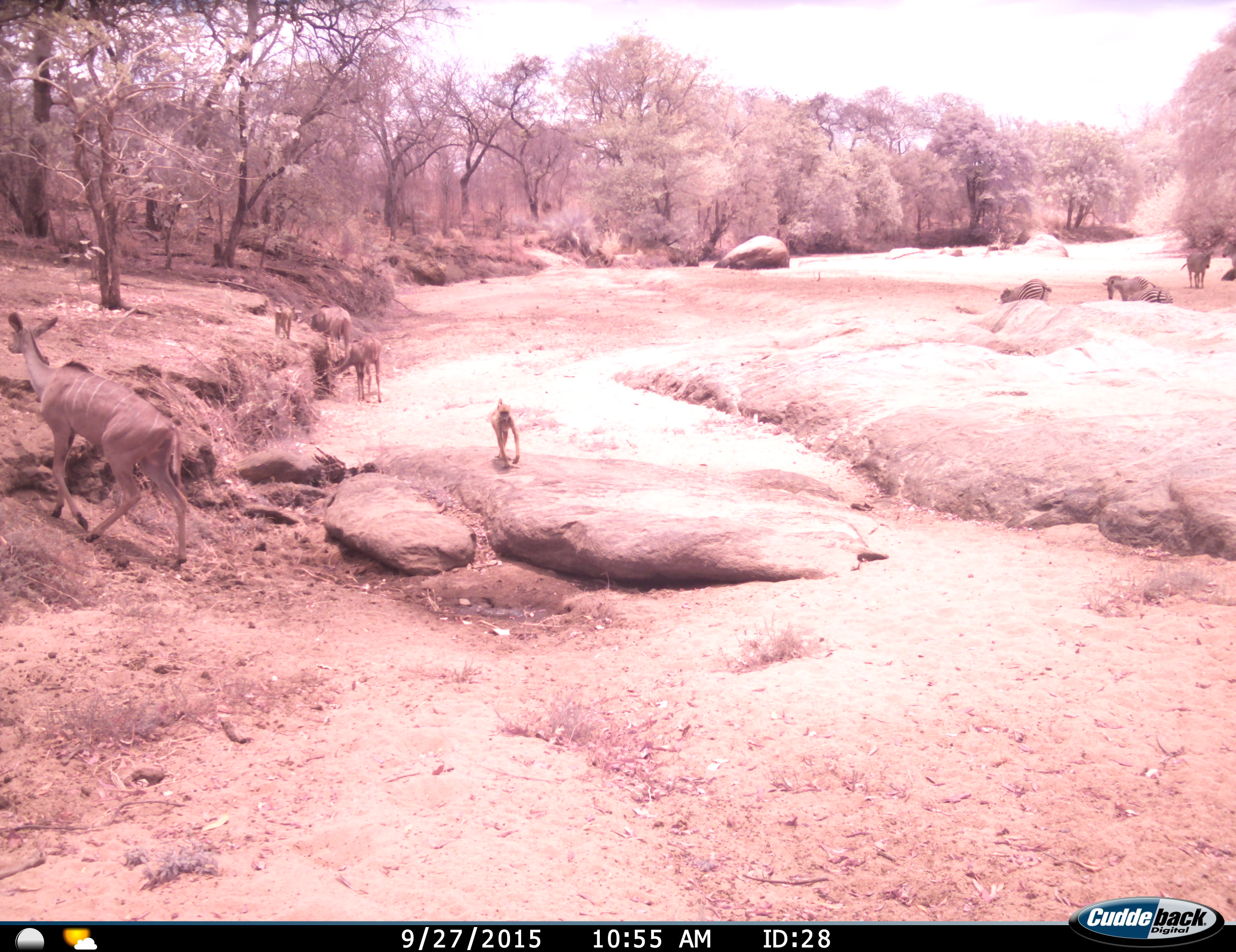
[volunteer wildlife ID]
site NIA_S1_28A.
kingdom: Animalia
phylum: Chordata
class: Mammalia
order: Primates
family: Cercopithecidae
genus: Papio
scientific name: Papio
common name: baboon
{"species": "baboon (Papio)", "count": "2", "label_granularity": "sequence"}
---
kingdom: Animalia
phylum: Chordata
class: Mammalia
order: Artiodactyla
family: Bovidae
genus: Tragelaphus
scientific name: Tragelaphus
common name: kudu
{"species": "kudu (Tragelaphus)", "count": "3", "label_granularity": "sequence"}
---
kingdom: Animalia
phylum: Chordata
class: Mammalia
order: Perissodactyla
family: Equidae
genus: Equus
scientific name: Equus quagga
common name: plains zebra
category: zebraplains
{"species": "zebraplains (plains zebra) (Equus quagga)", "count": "5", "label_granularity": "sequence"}